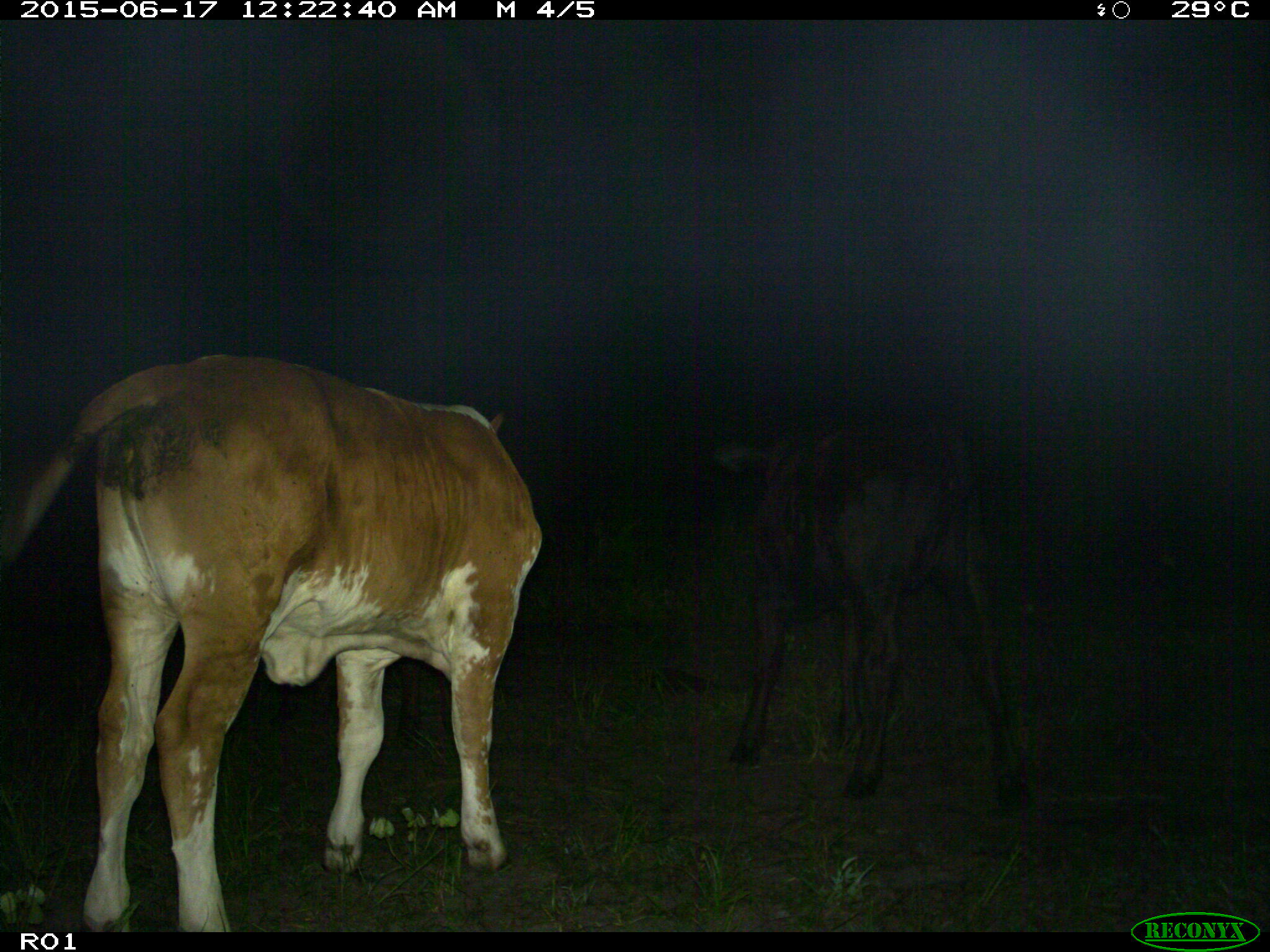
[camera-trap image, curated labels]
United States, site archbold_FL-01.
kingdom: Animalia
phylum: Chordata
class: Mammalia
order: Artiodactyla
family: Bovidae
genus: Bos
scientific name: Bos taurus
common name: domestic cow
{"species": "Bos taurus (domestic cow)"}